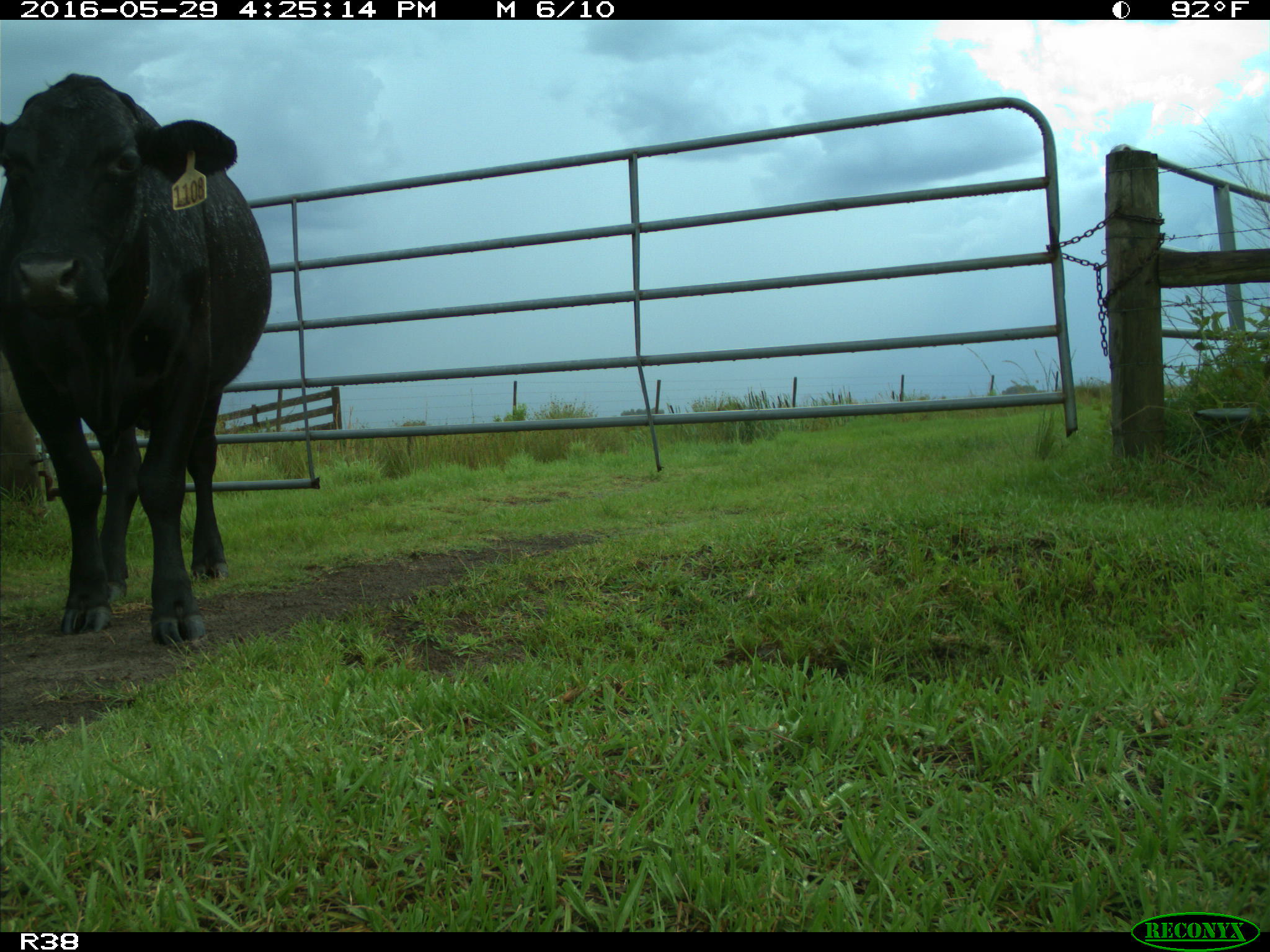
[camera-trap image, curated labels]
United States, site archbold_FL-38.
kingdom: Animalia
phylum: Chordata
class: Mammalia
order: Artiodactyla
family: Bovidae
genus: Bos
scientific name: Bos taurus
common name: domestic cow